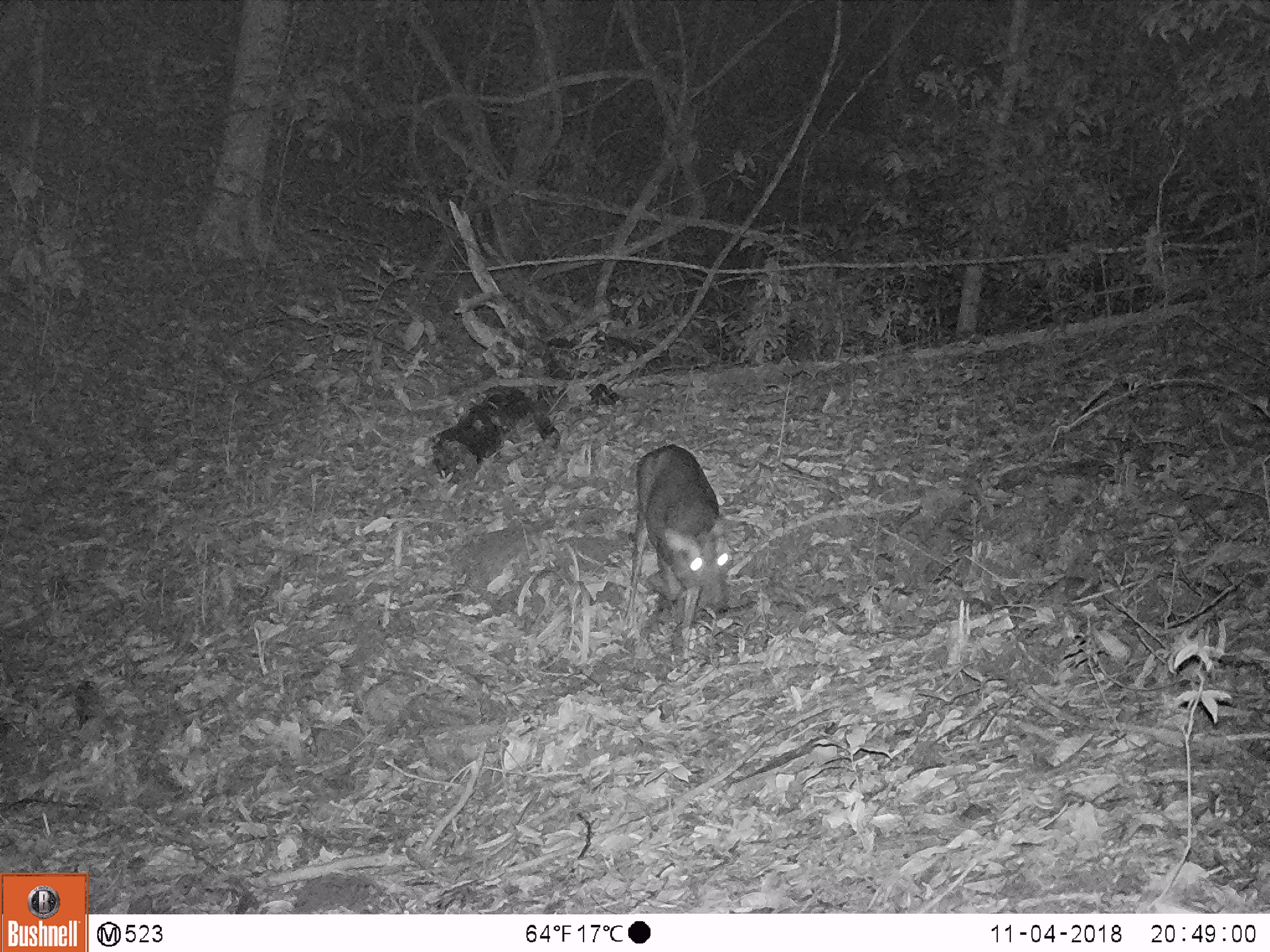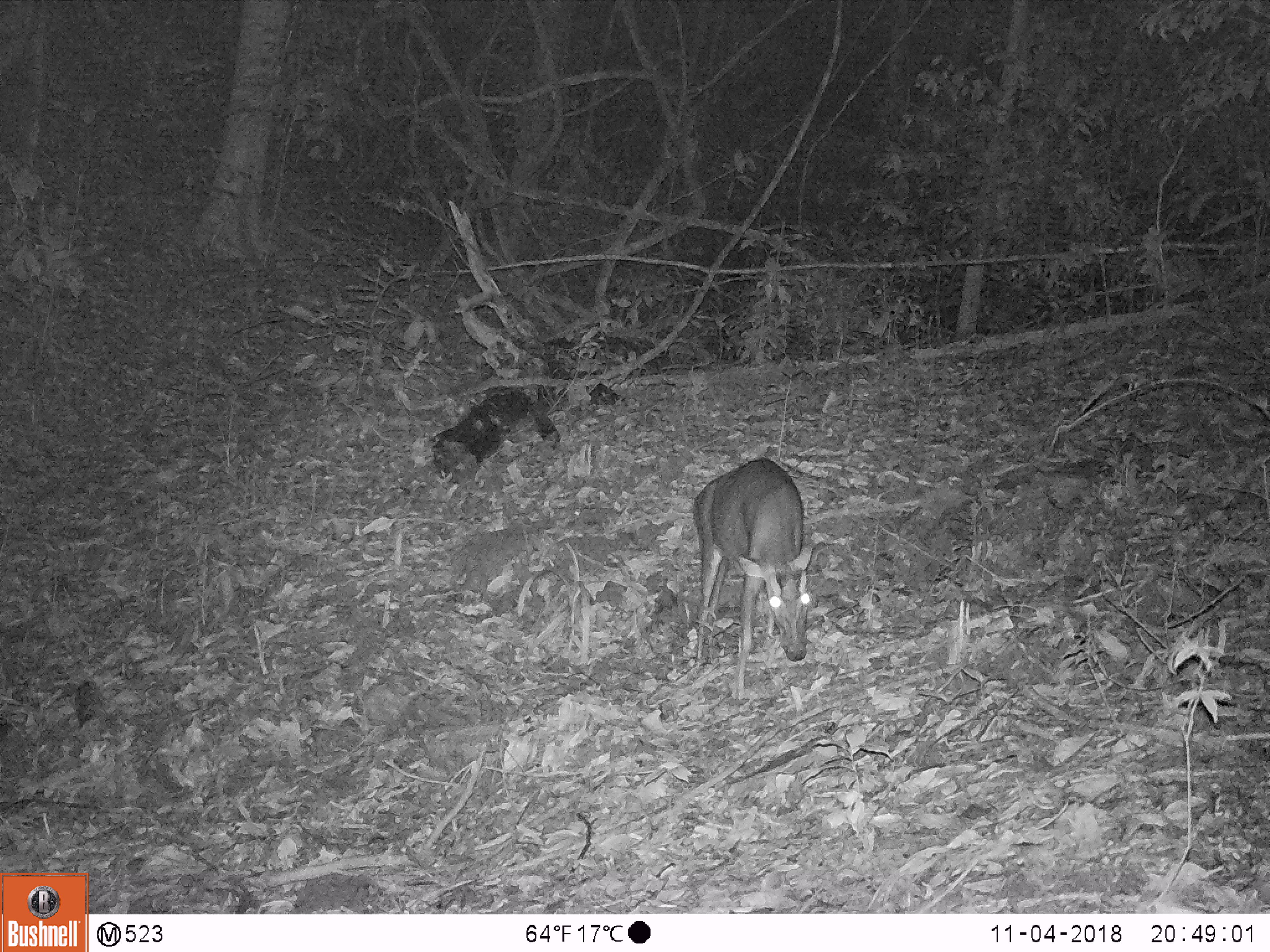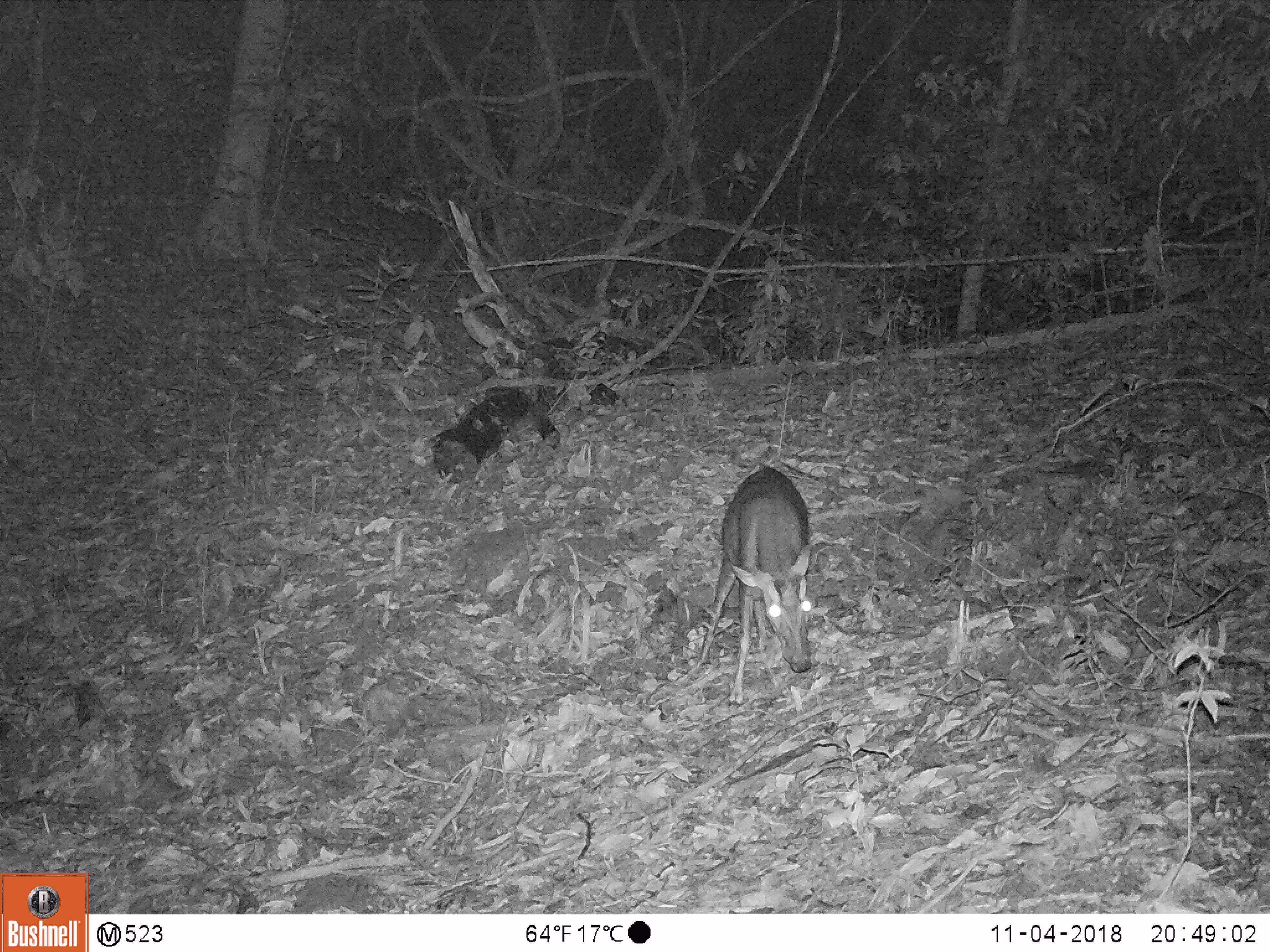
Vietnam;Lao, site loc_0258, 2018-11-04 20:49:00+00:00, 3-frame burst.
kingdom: Animalia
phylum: Chordata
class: Mammalia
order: Artiodactyla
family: Cervidae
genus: Muntiacus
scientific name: Muntiacus rooseveltorum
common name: roosevelt's muntjac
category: roosevelts muntjac group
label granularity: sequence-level